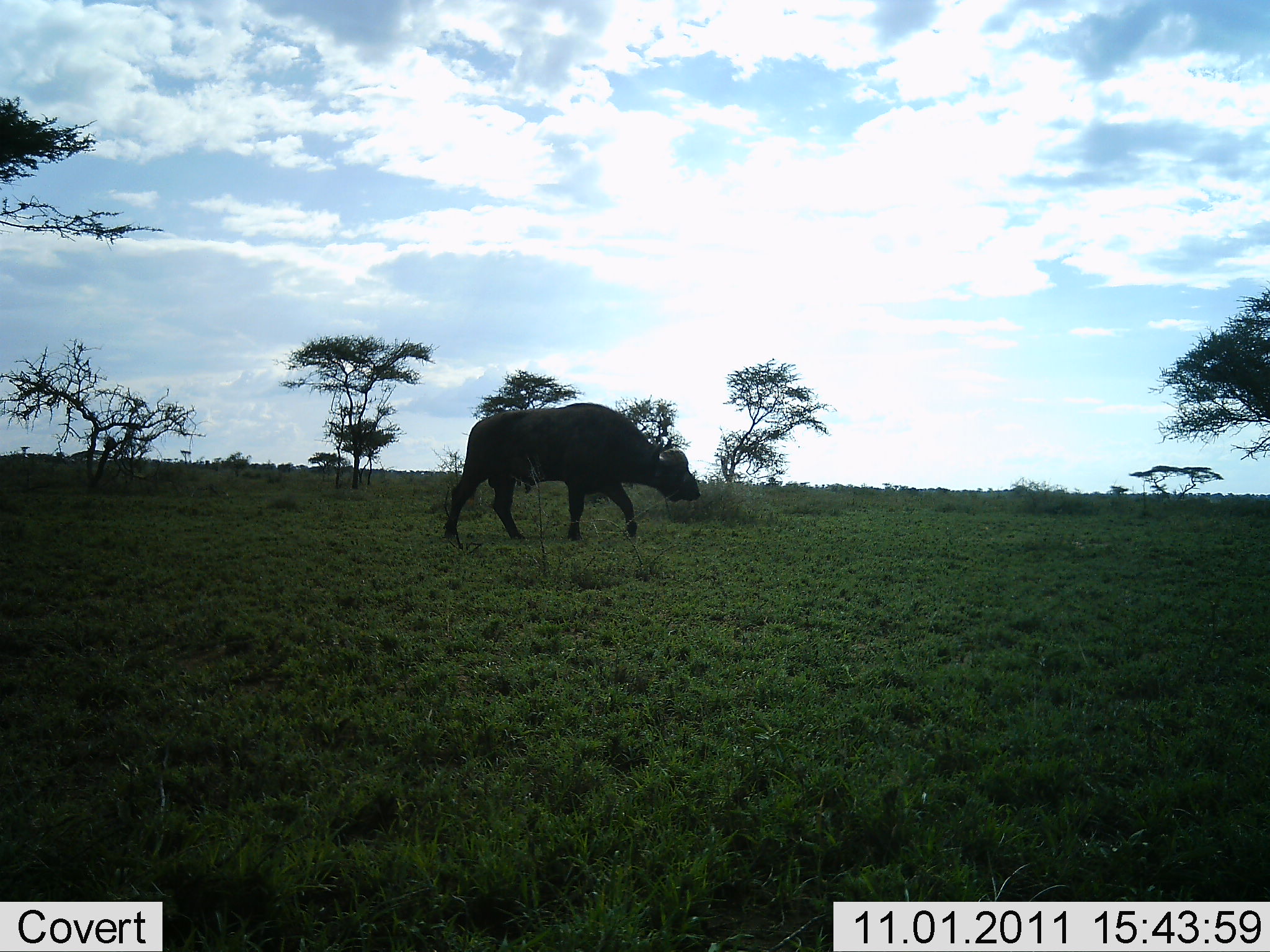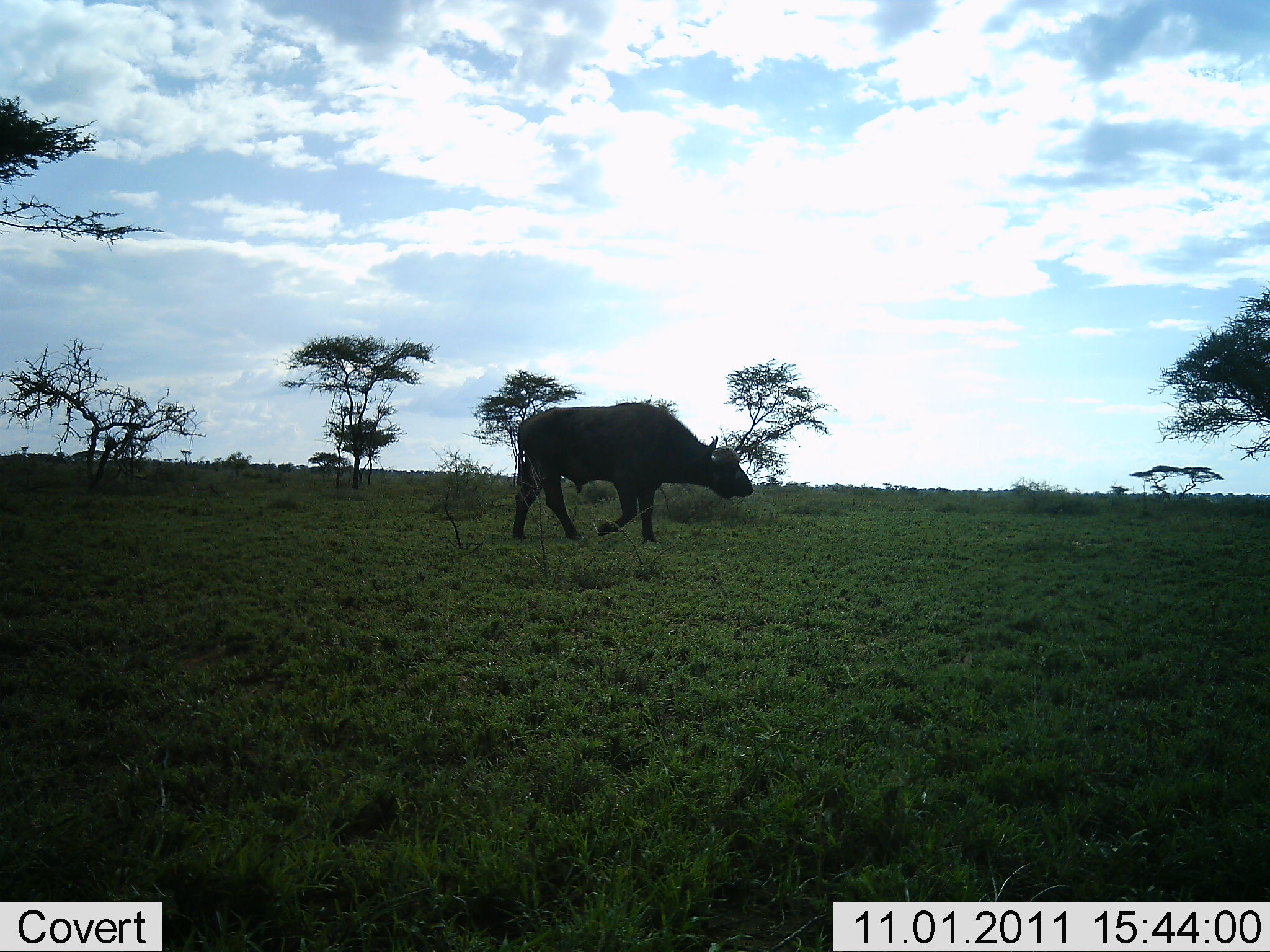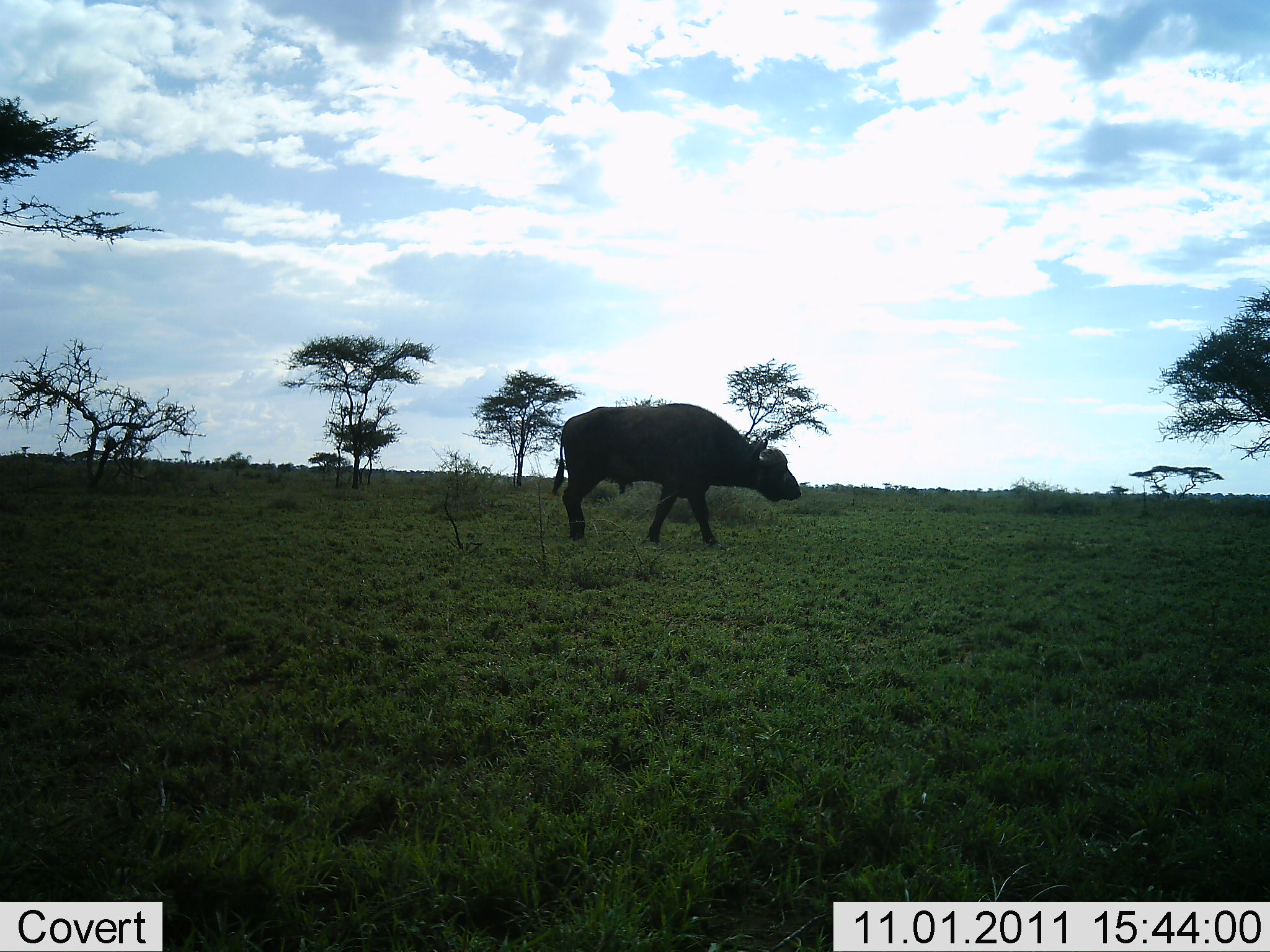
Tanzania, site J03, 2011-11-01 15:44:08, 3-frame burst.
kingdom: Animalia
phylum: Chordata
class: Mammalia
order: Artiodactyla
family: Bovidae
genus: Syncerus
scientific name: Syncerus caffer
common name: cape buffalo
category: buffalo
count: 1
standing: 0%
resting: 0%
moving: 100%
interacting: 0%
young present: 0%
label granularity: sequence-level